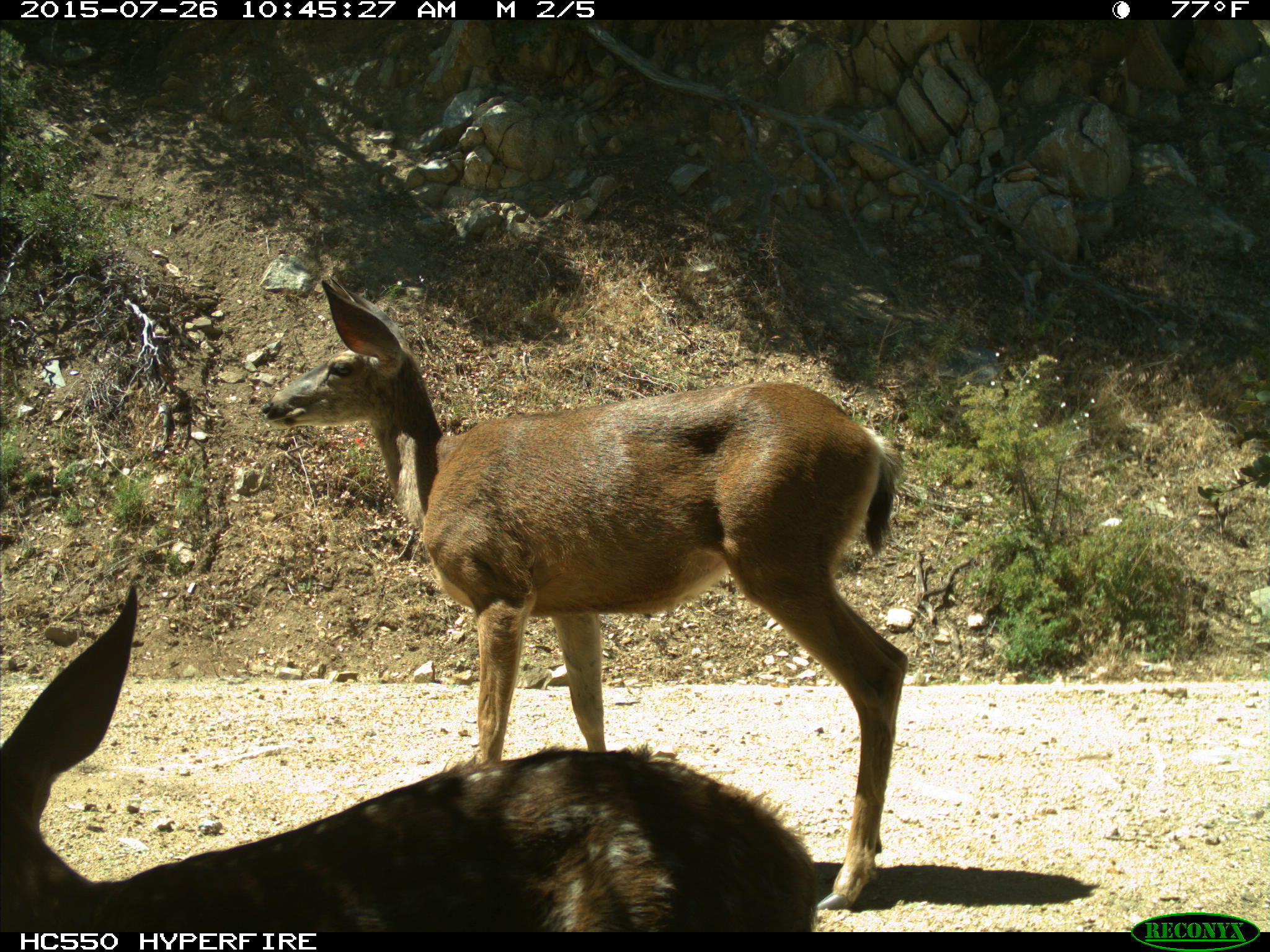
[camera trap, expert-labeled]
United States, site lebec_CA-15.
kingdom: Animalia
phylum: Chordata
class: Mammalia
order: Artiodactyla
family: Cervidae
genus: Odocoileus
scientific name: Odocoileus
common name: deer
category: unidentified deer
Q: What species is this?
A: Unidentified deer (deer) (Odocoileus).